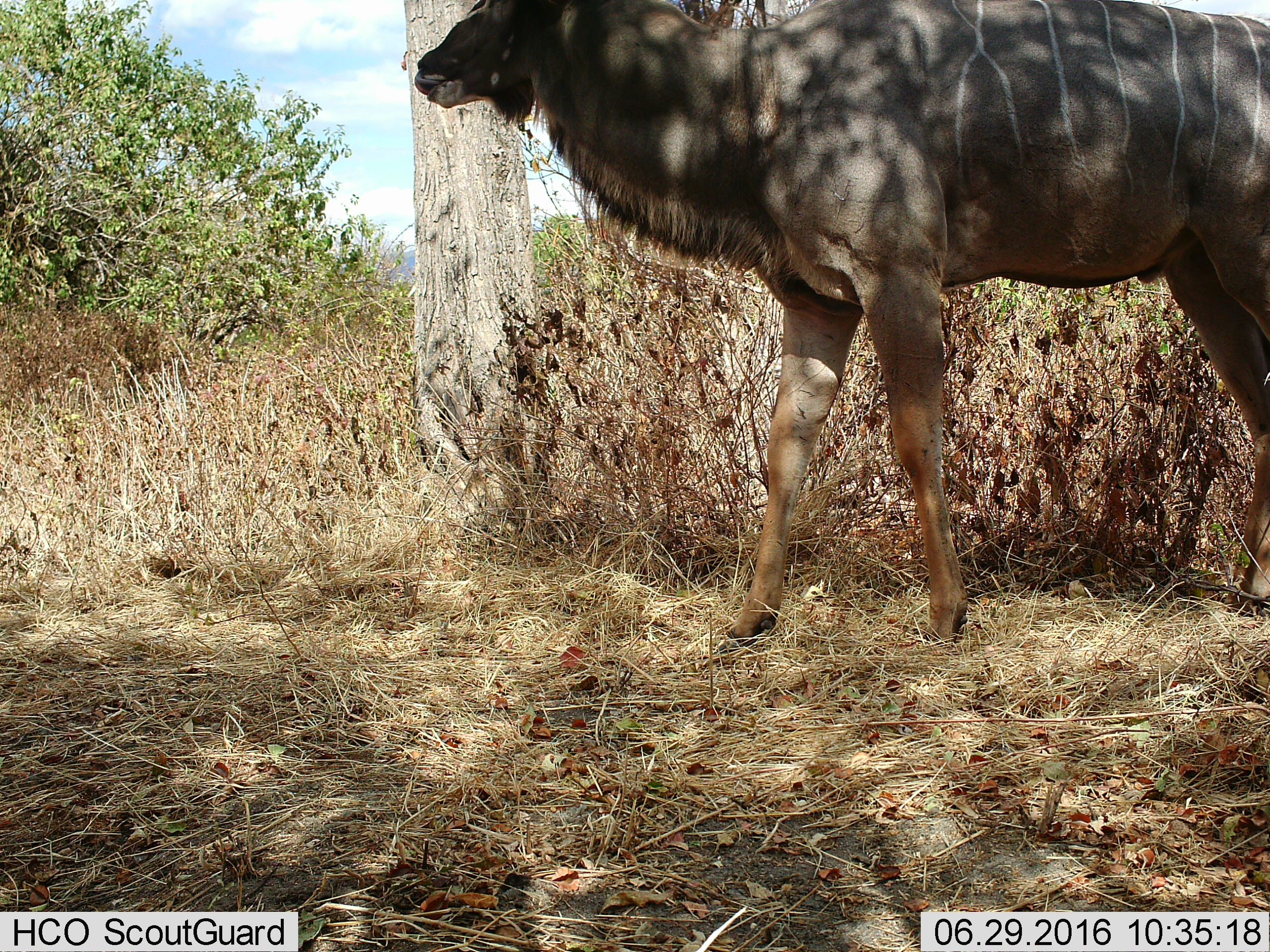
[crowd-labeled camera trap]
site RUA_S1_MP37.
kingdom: Animalia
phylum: Chordata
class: Mammalia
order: Artiodactyla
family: Bovidae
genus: Tragelaphus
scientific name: Tragelaphus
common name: kudu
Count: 1.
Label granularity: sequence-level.